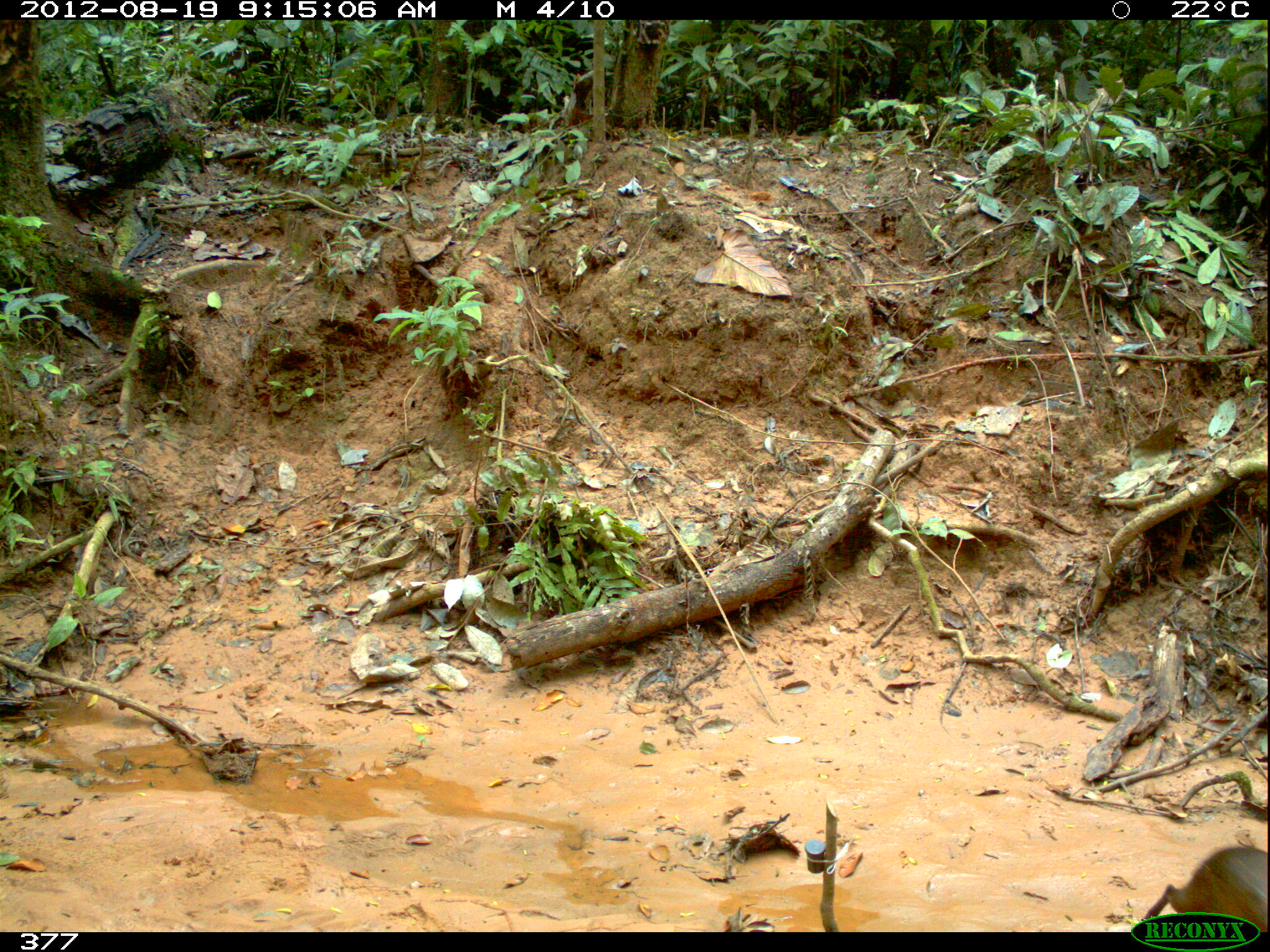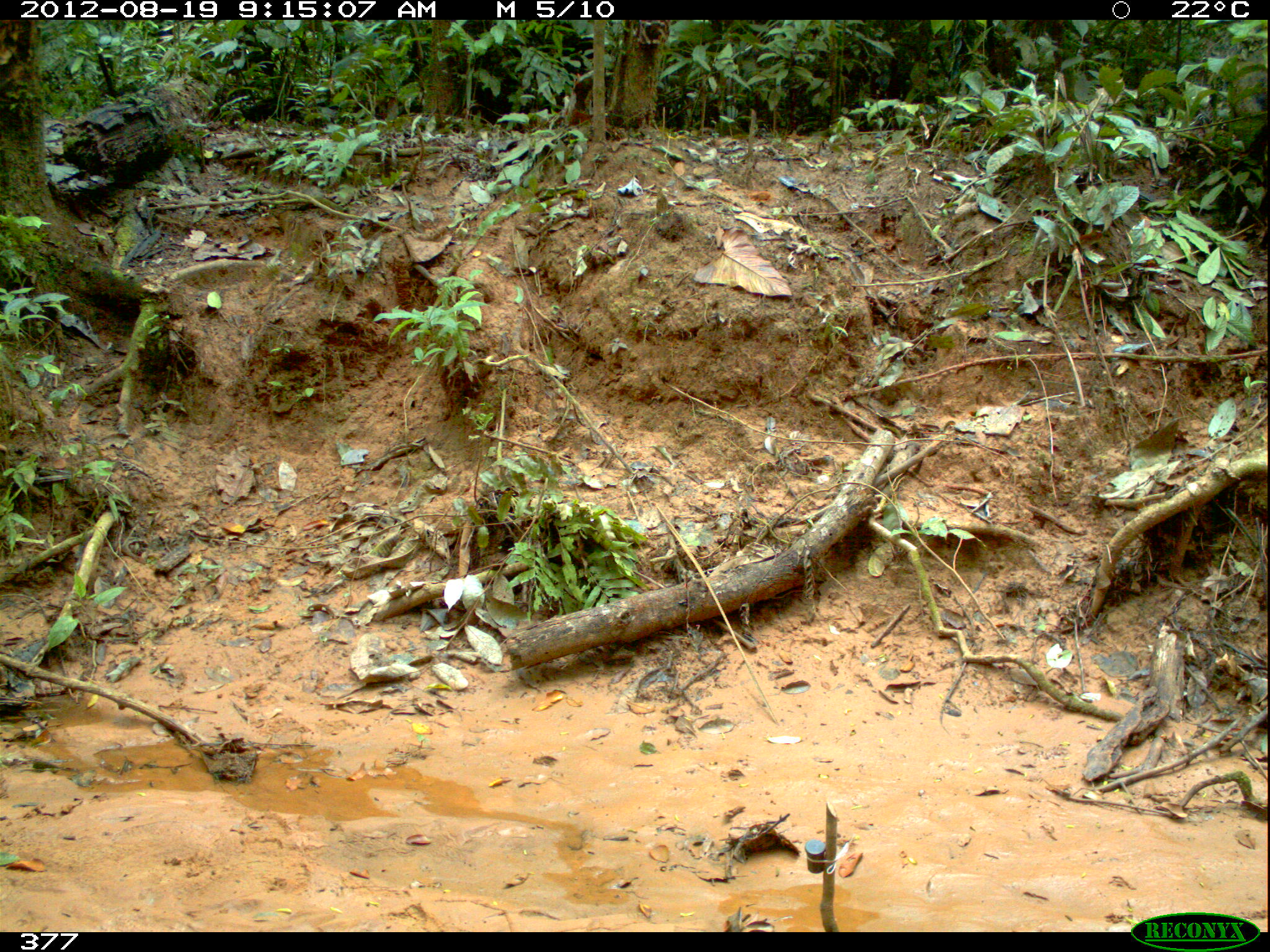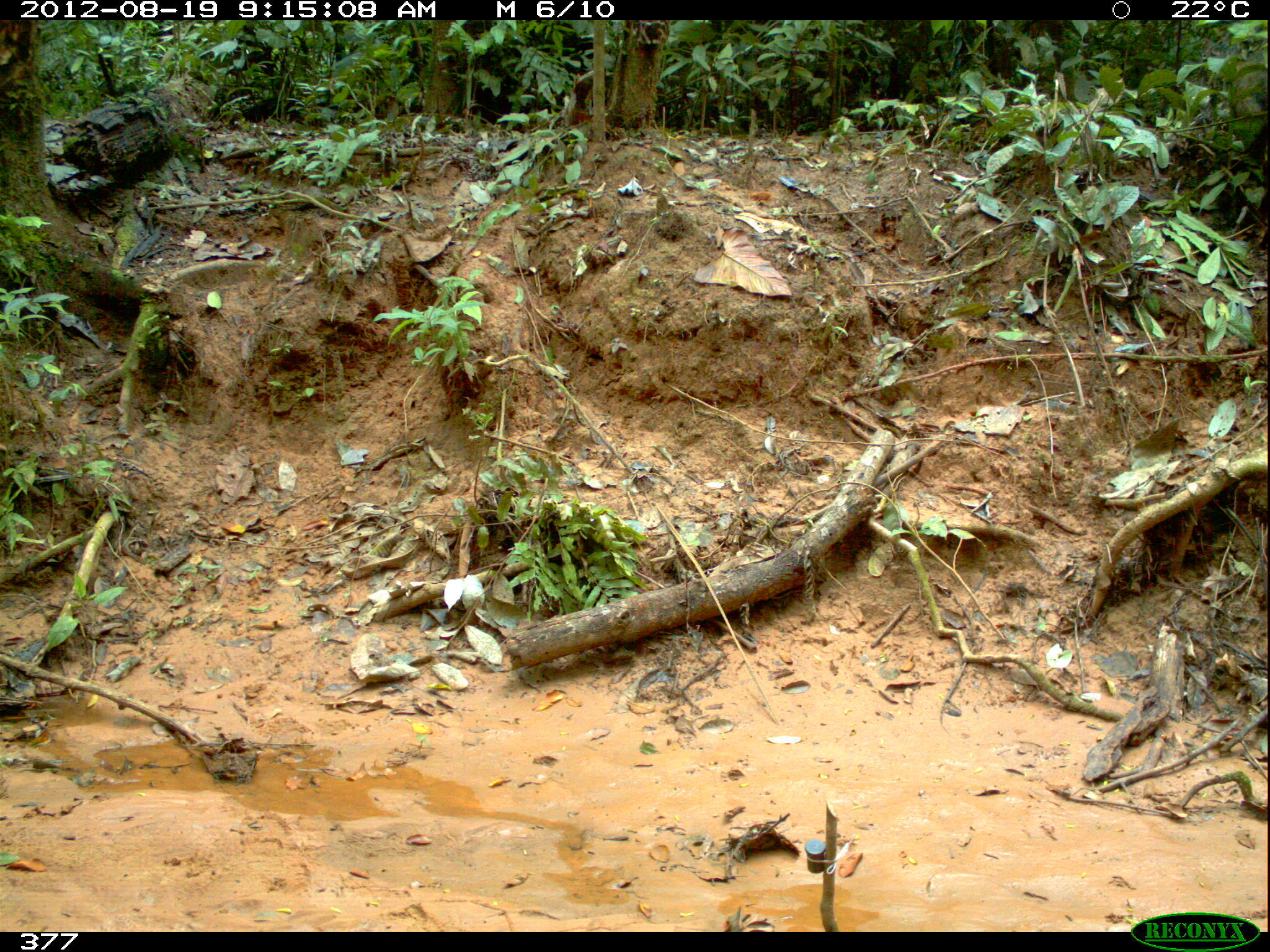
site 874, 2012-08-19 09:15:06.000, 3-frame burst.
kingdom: Animalia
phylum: Chordata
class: Mammalia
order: Rodentia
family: Dasyproctidae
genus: Dasyprocta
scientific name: Dasyprocta punctata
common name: central american agouti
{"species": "Dasyprocta punctata (central american agouti)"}